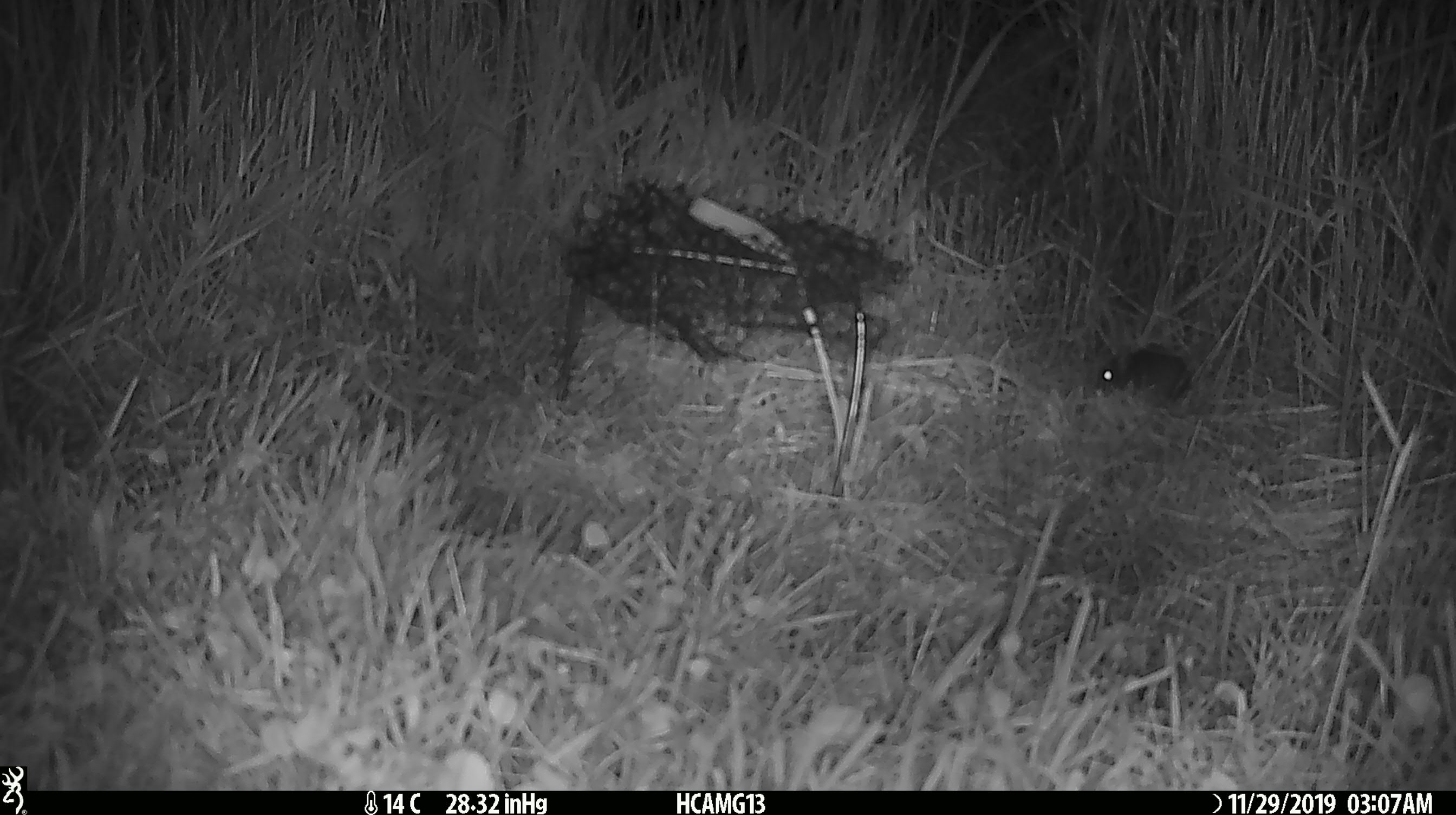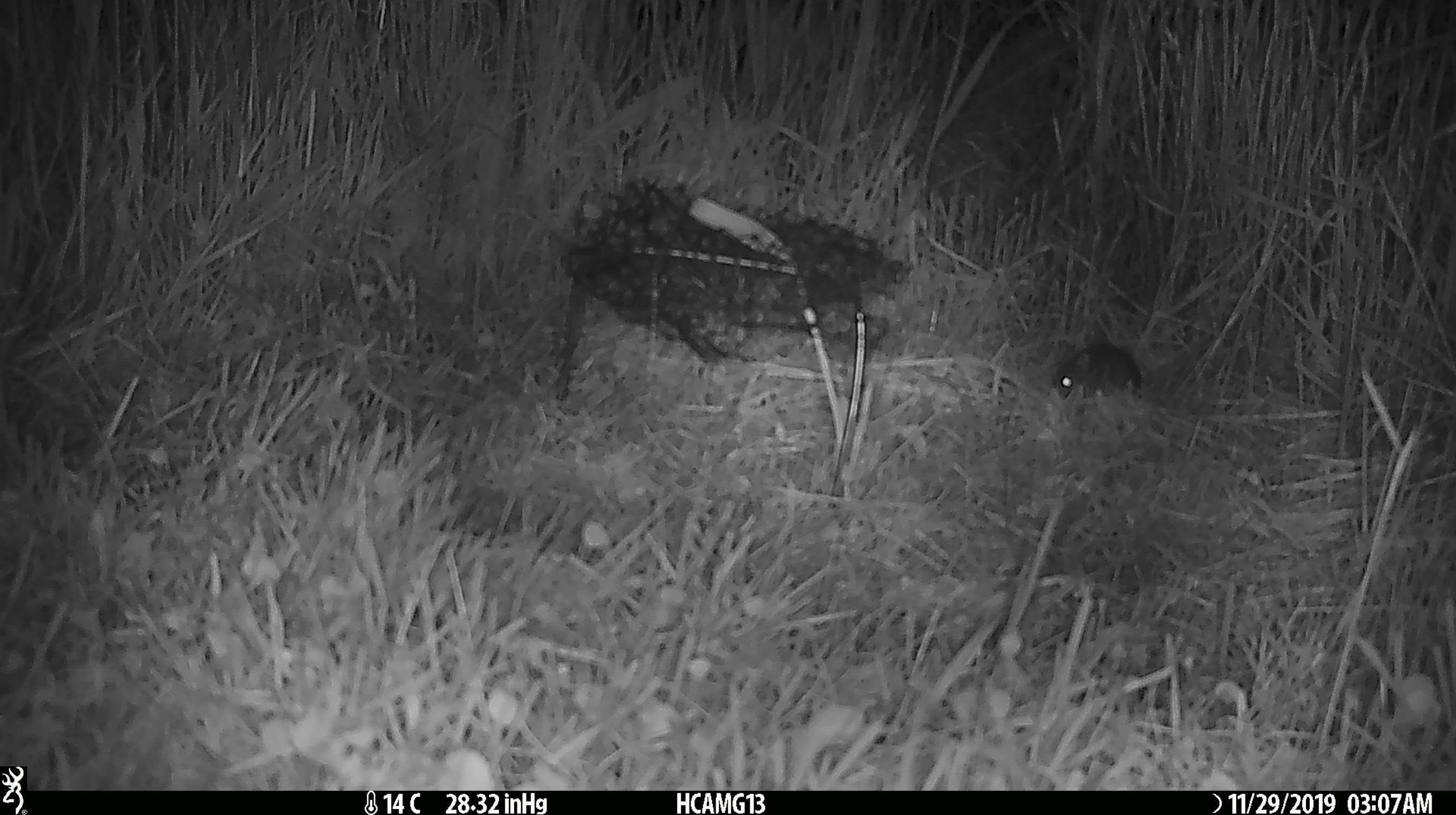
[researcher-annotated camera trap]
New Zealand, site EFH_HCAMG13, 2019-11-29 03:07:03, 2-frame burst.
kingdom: Animalia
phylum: Chordata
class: Mammalia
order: Rodentia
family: Muridae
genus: Mus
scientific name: Mus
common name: mouse